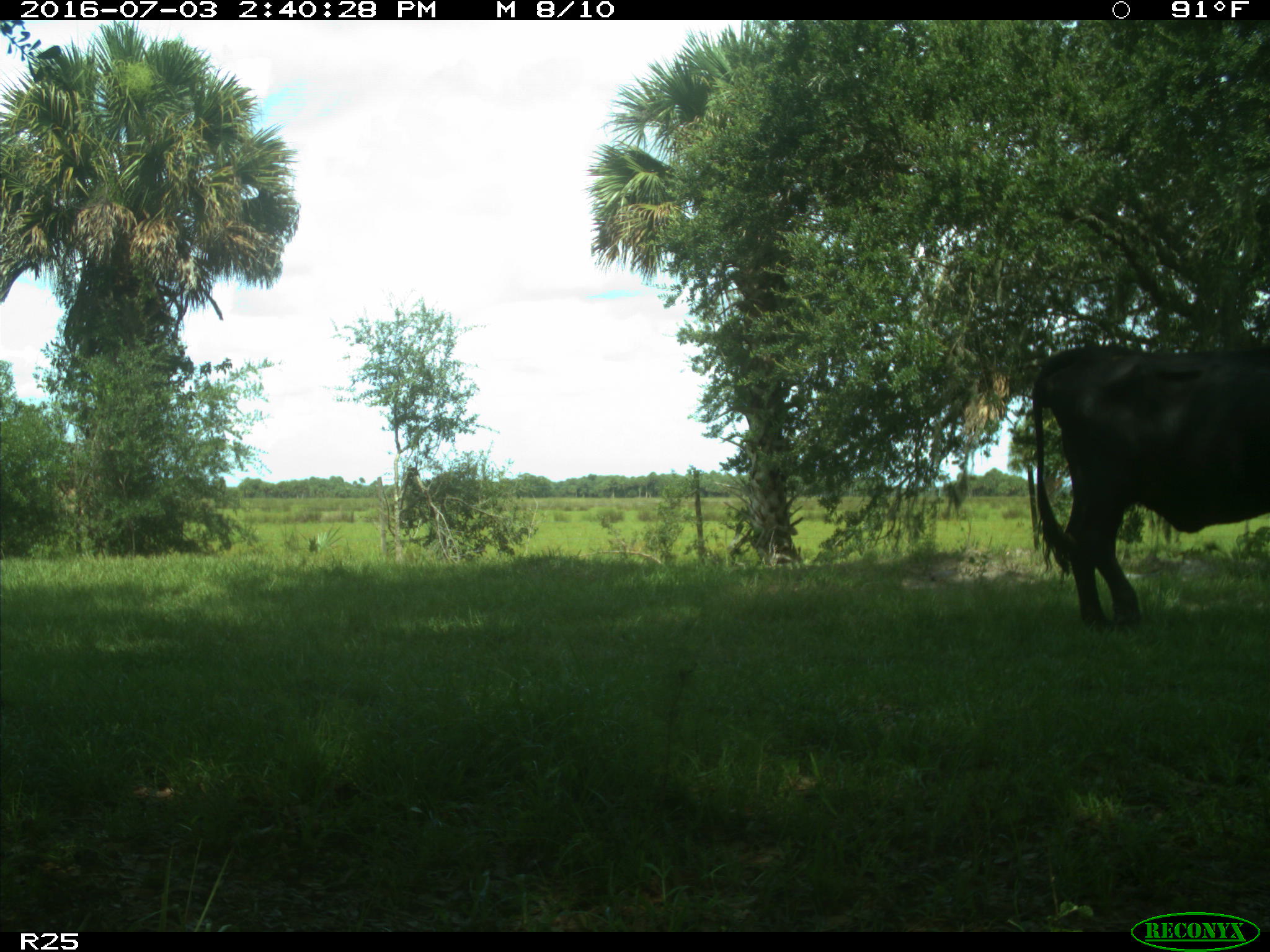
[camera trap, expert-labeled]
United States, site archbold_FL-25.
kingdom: Animalia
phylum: Chordata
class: Mammalia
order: Artiodactyla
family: Bovidae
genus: Bos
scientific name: Bos taurus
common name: domestic cow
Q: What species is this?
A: Bos taurus (domestic cow).